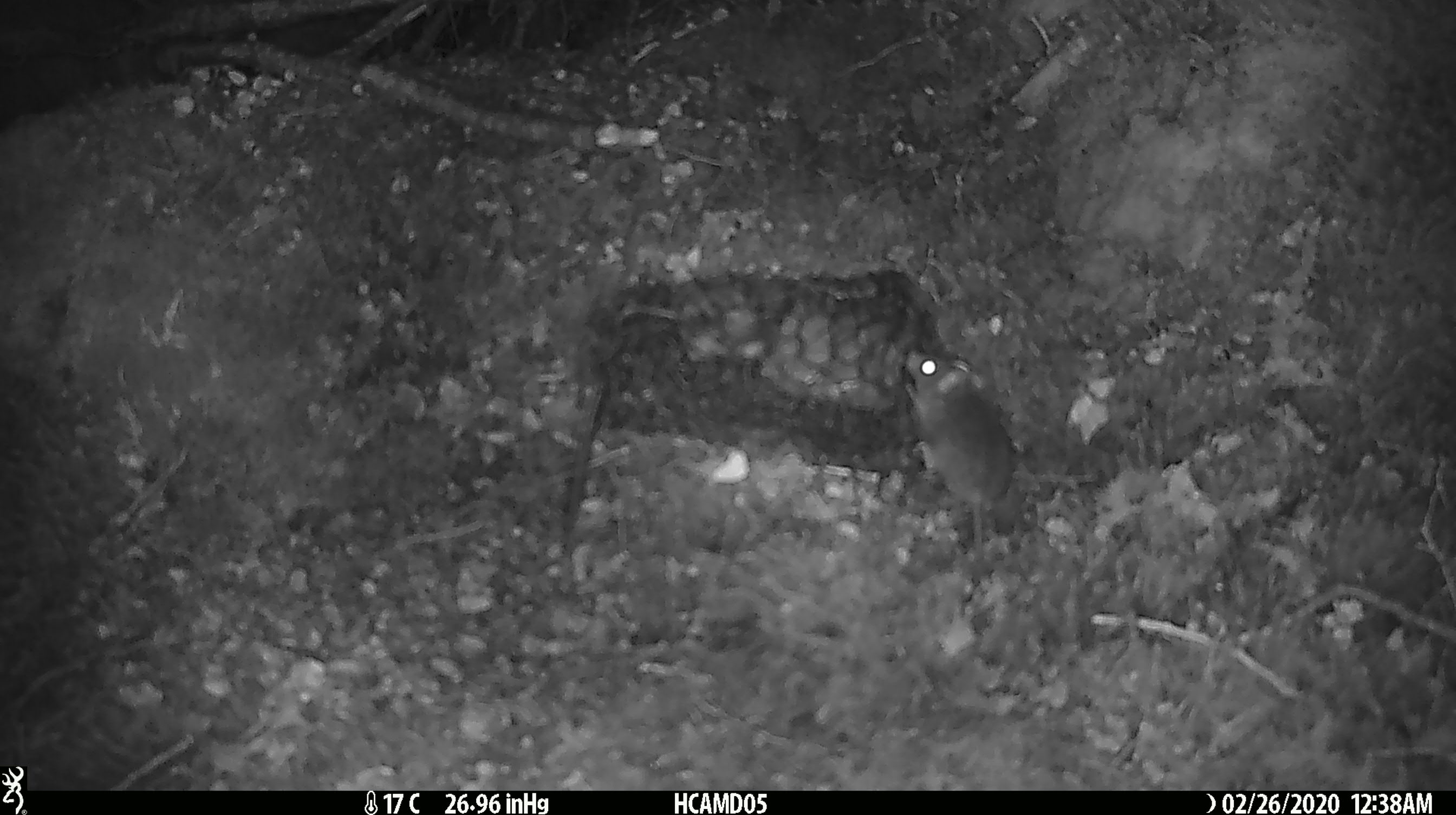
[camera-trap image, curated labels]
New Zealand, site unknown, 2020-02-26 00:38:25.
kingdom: Animalia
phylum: Chordata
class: Mammalia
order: Rodentia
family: Muridae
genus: Mus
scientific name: Mus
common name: mouse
Mouse (Mus).